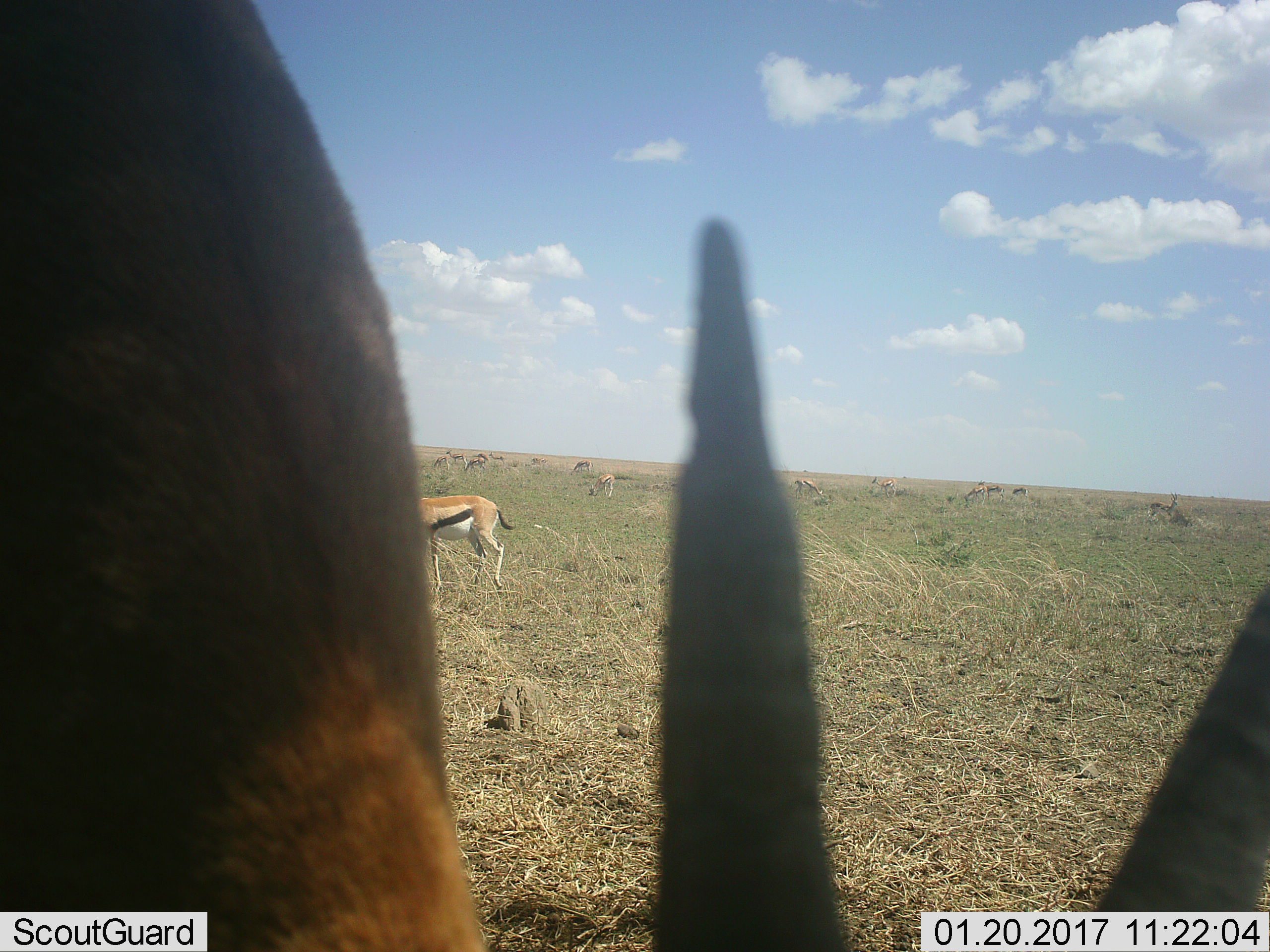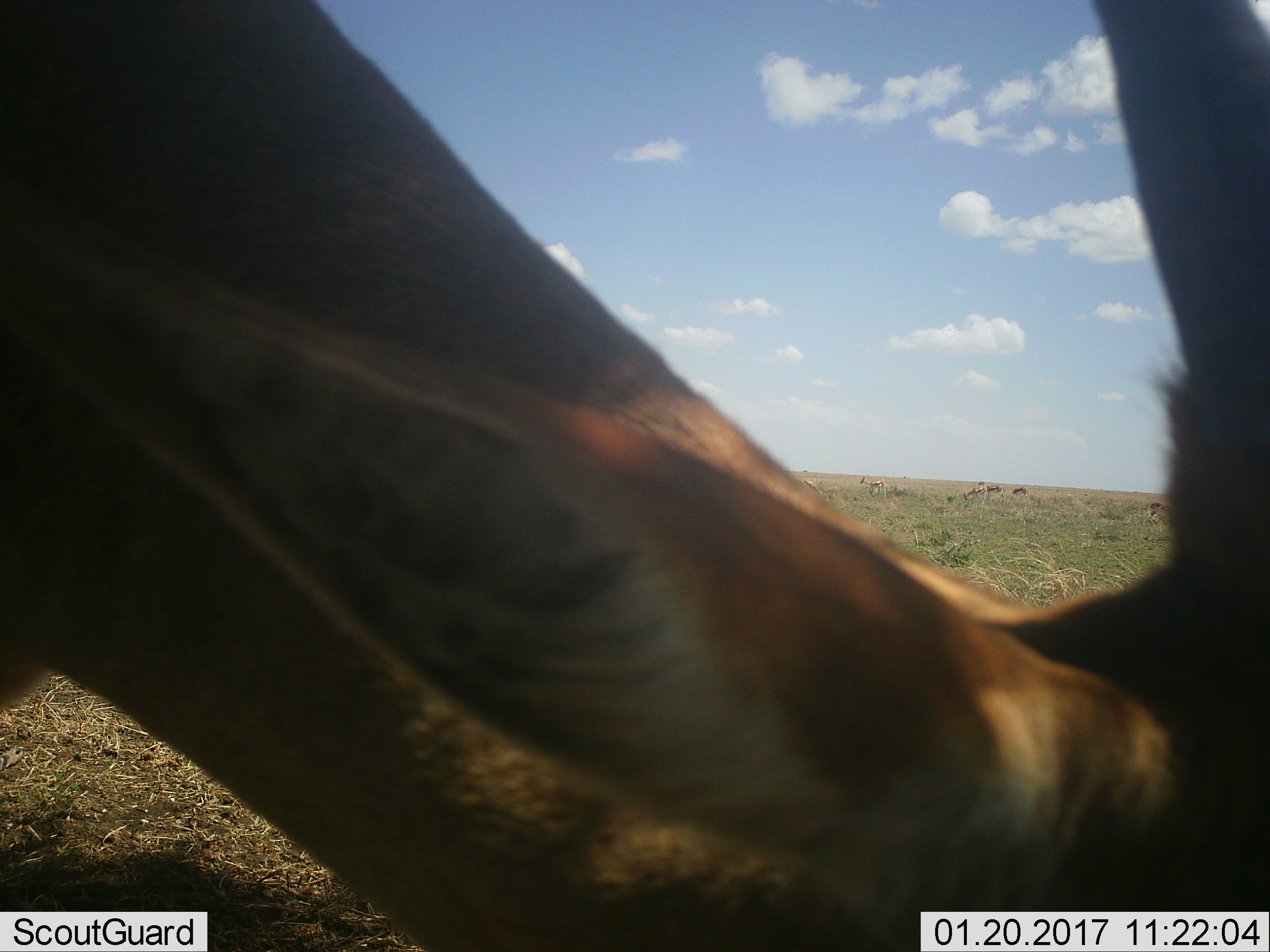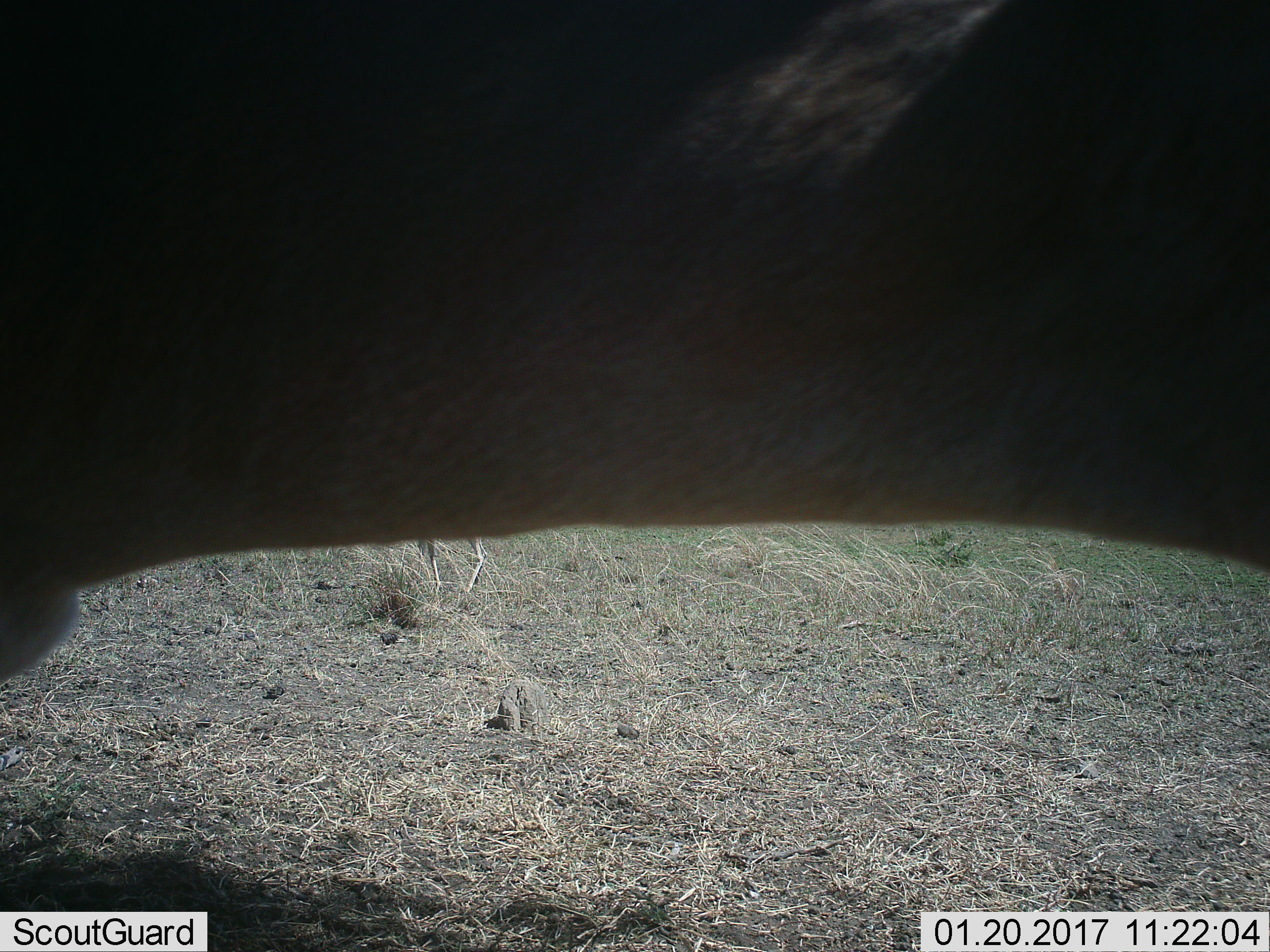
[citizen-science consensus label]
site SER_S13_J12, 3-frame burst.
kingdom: Animalia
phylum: Chordata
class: Mammalia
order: Artiodactyla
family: Bovidae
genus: Eudorcas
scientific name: Eudorcas thomsonii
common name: thomson's gazelle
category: gazellethomsons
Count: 11-50.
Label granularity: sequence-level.